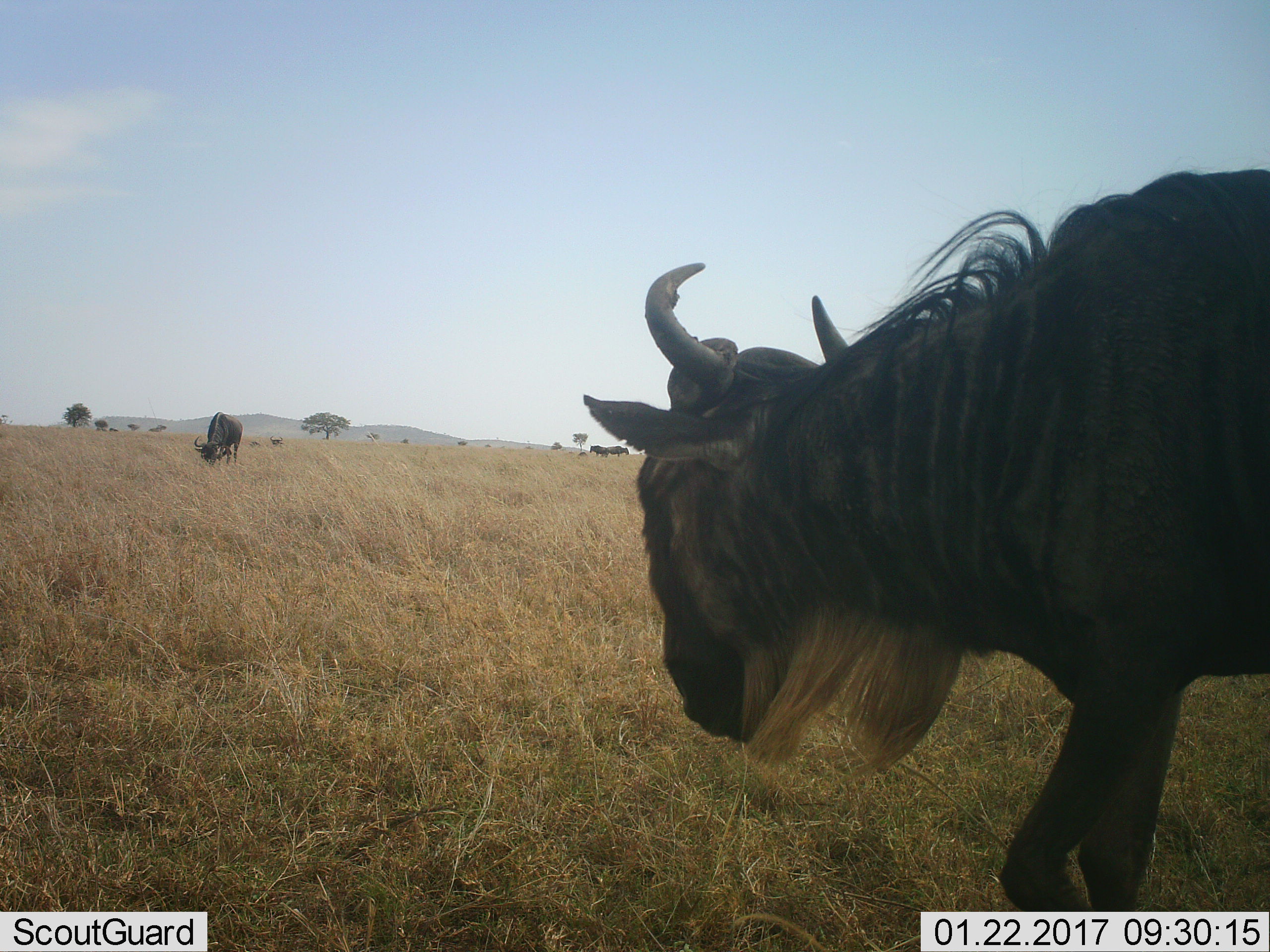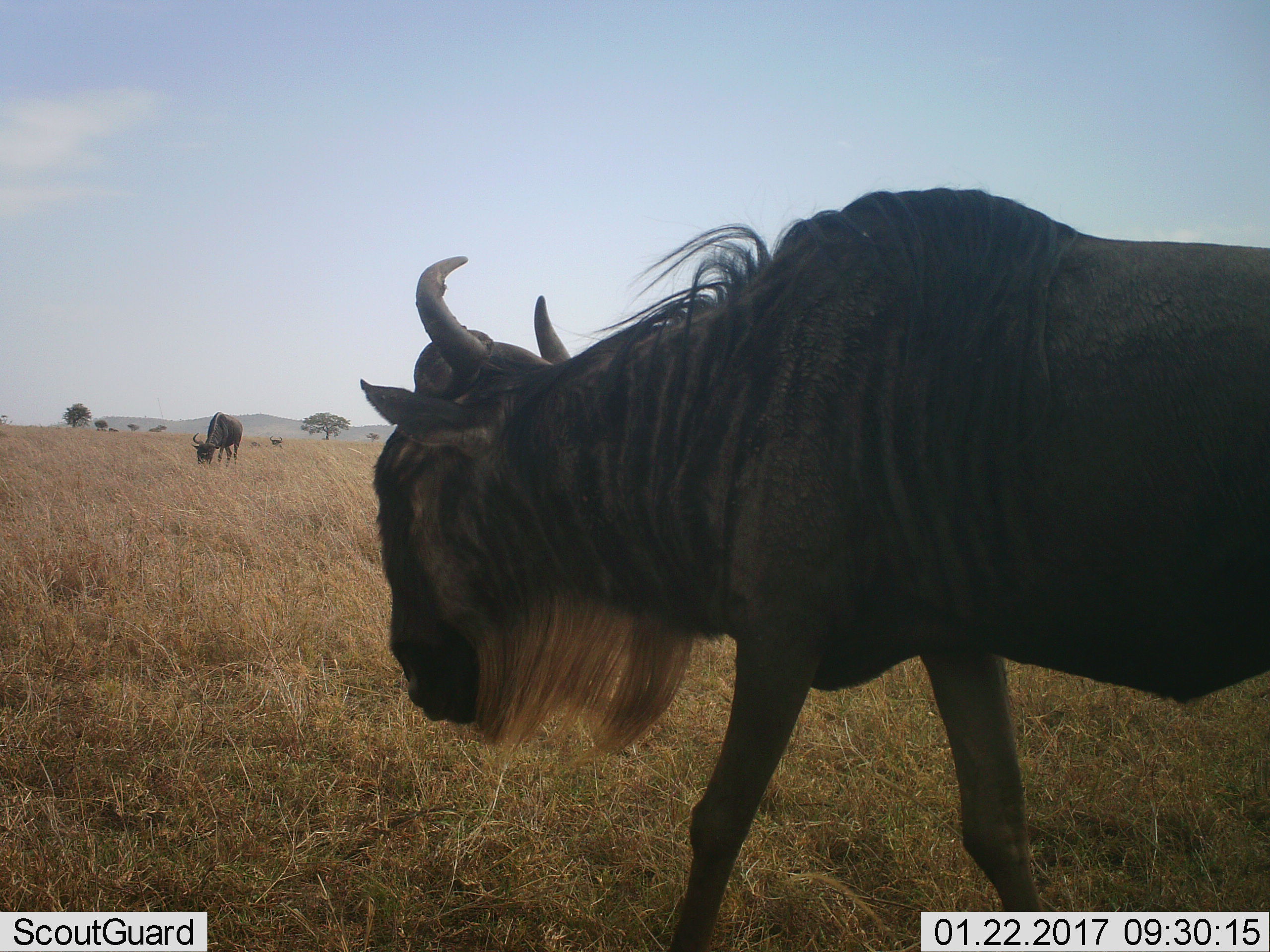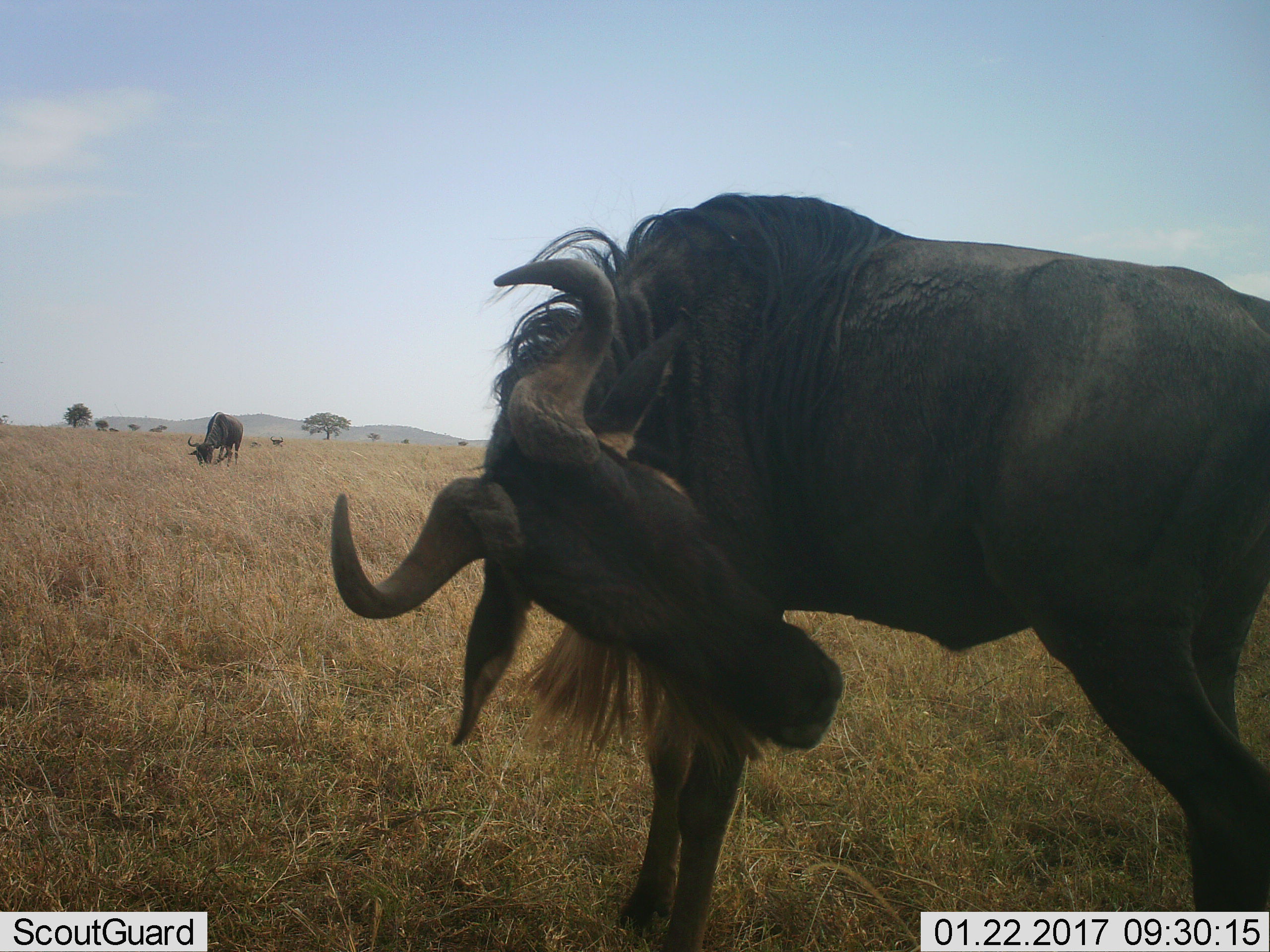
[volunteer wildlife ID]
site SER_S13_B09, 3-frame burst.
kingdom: Animalia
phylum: Chordata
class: Mammalia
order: Artiodactyla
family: Bovidae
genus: Connochaetes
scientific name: Connochaetes taurinus taurinus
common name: blue wildebeest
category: wildebeestblue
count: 5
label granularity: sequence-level